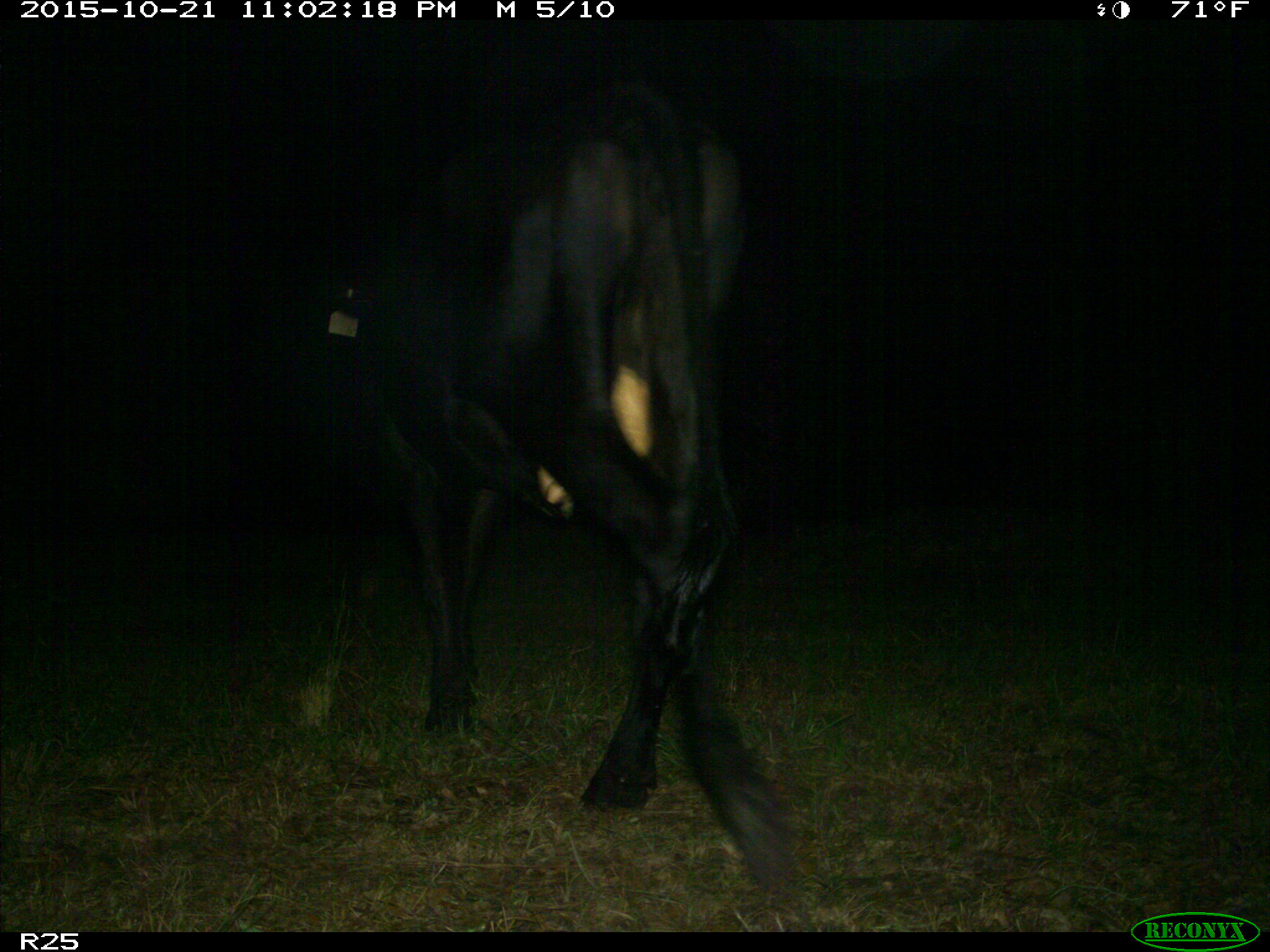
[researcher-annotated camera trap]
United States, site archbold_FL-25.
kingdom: Animalia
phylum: Chordata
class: Mammalia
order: Artiodactyla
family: Bovidae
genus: Bos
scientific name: Bos taurus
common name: domestic cow